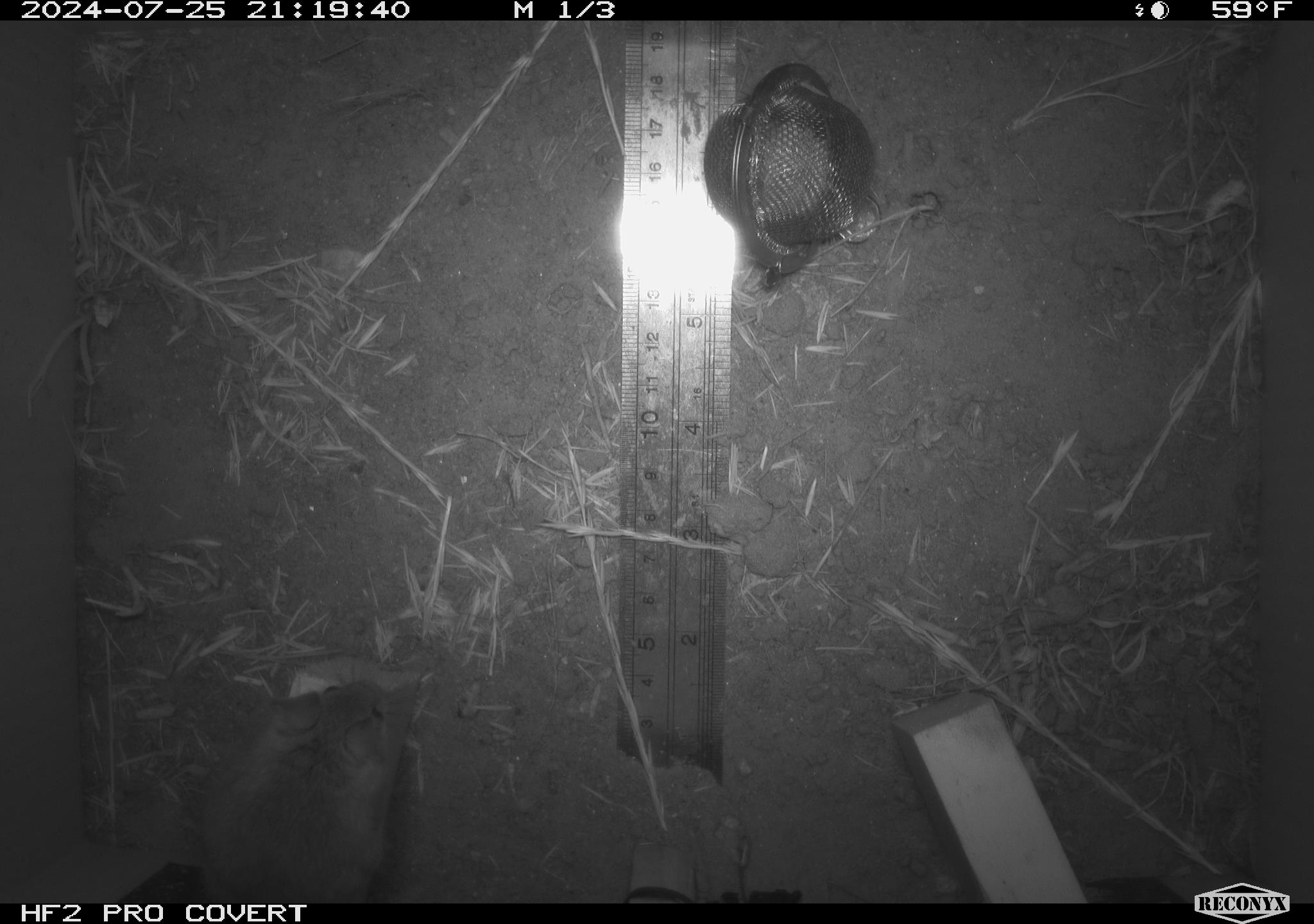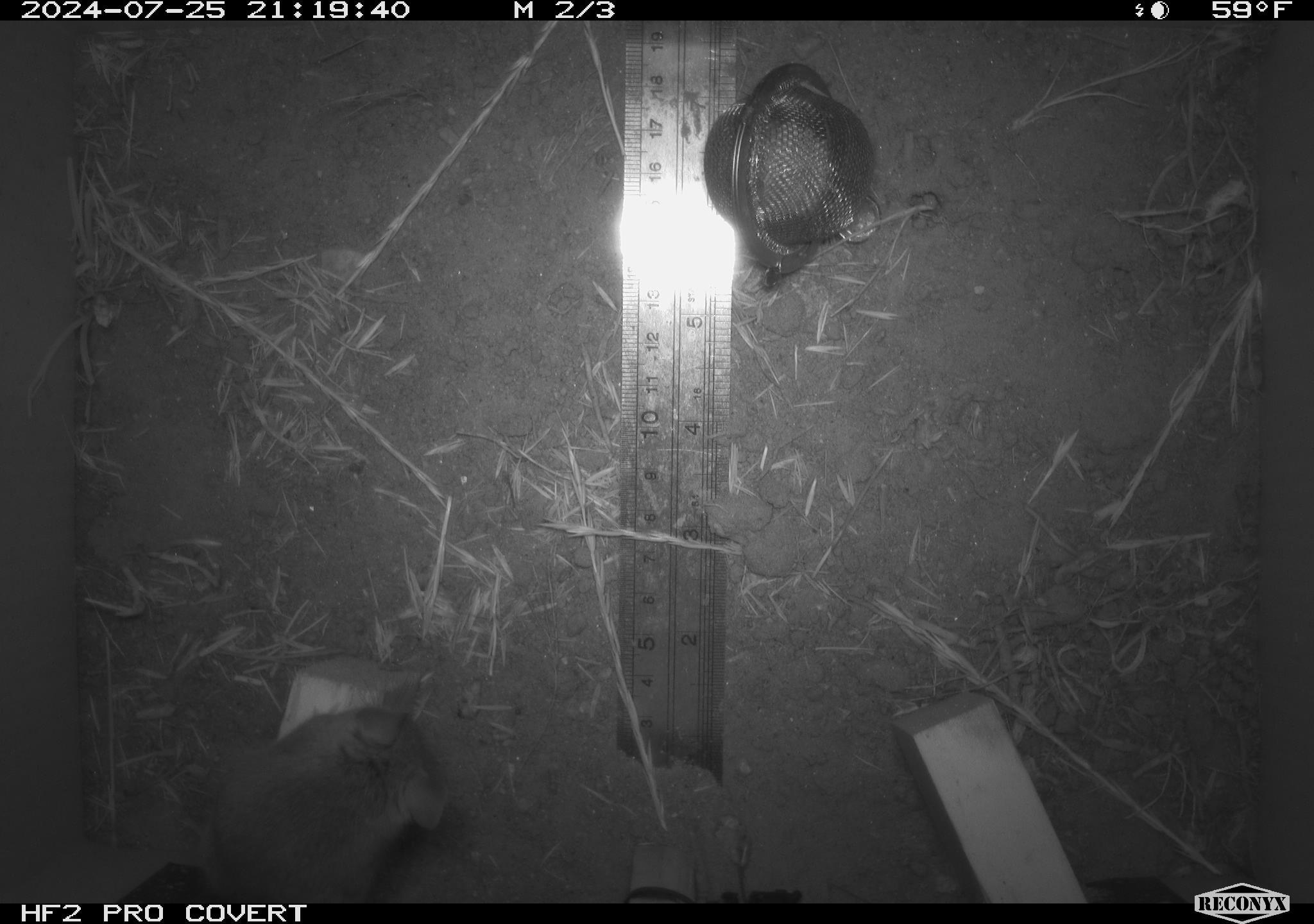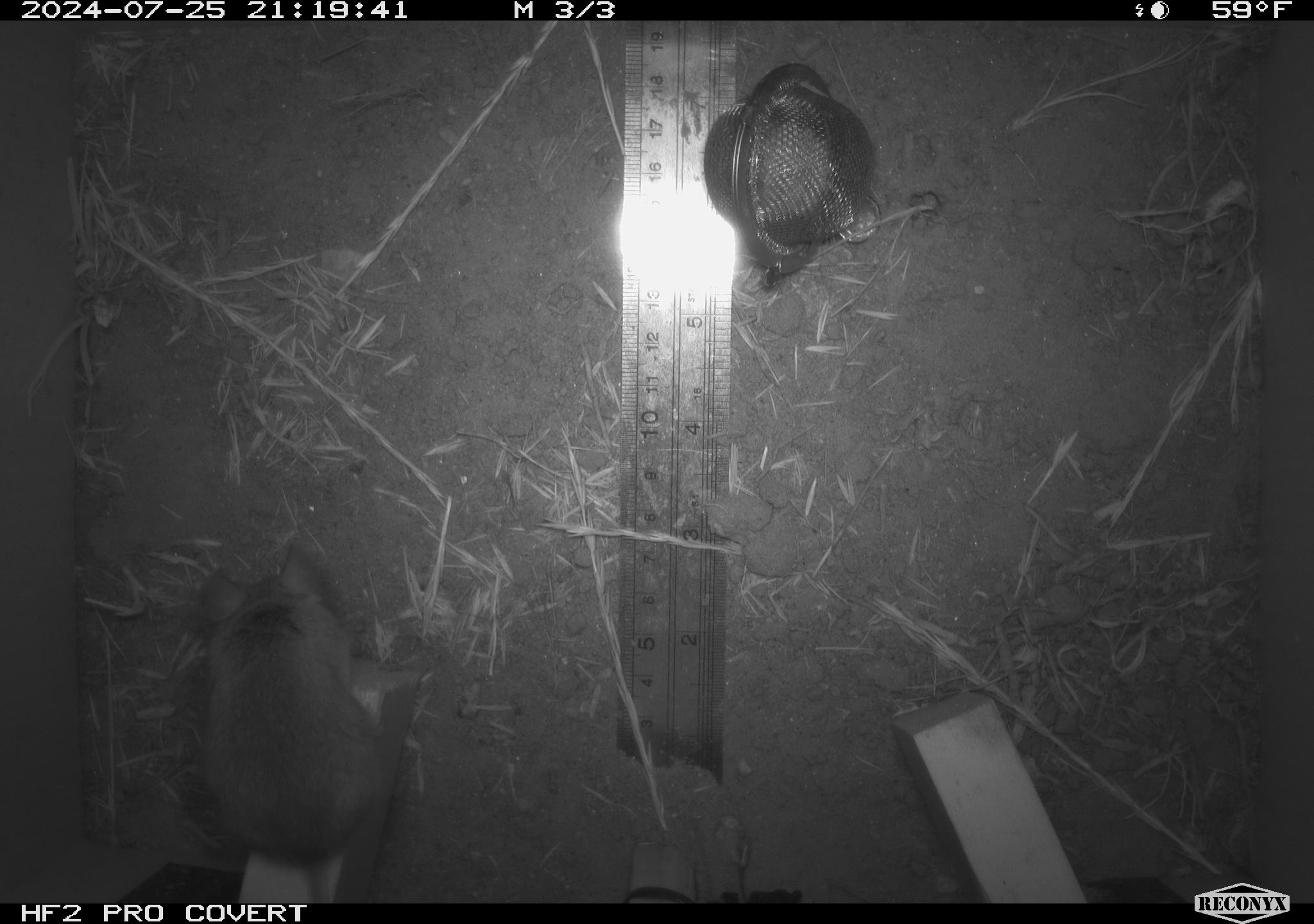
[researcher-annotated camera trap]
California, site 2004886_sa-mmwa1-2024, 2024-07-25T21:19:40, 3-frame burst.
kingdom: Animalia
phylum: Chordata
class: Mammalia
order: Rodentia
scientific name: Rodentia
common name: mouse species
Mouse species (Rodentia).